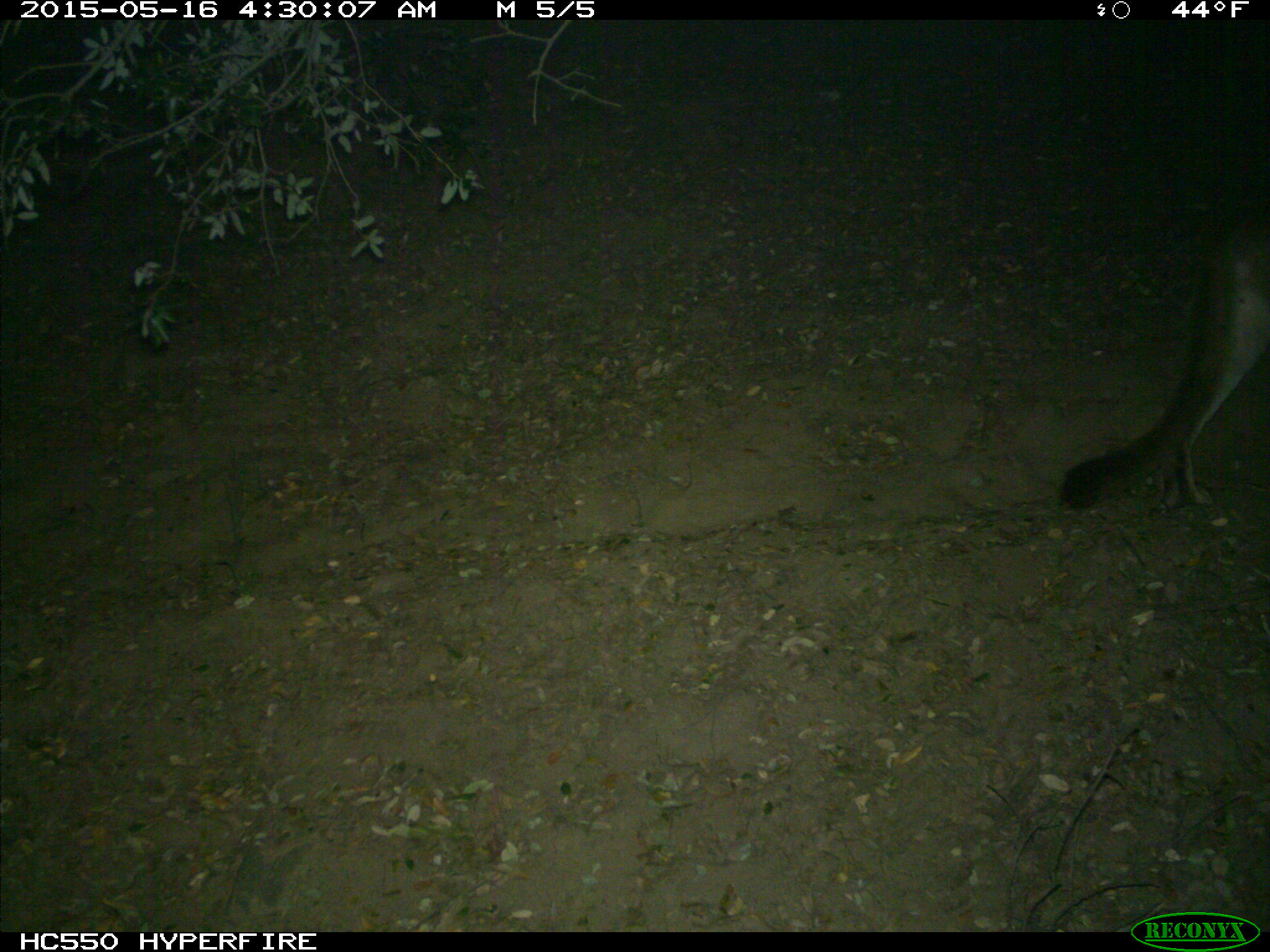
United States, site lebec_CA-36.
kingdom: Animalia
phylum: Chordata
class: Mammalia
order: Carnivora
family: Felidae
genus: Puma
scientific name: Puma concolor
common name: mountain lion